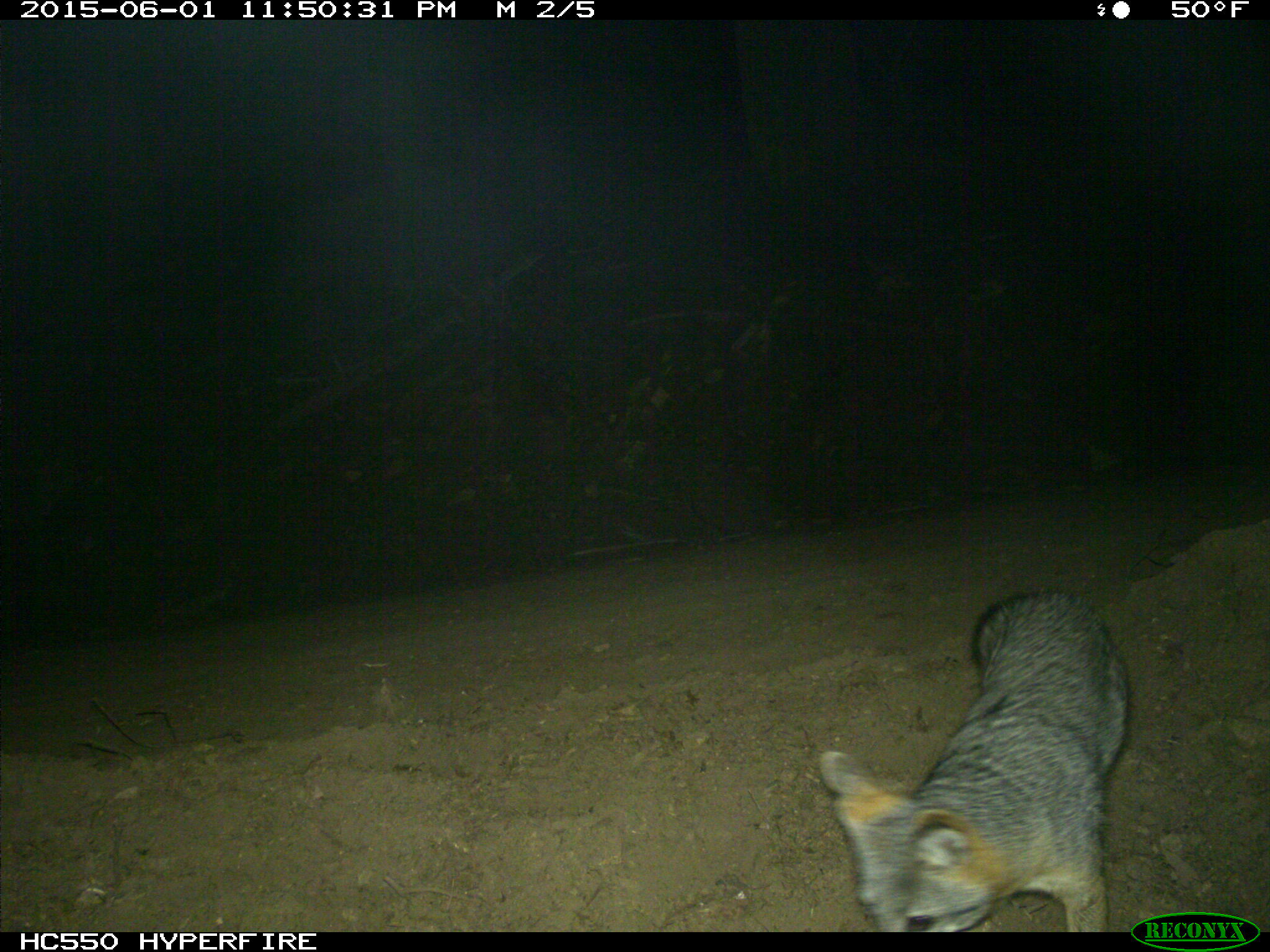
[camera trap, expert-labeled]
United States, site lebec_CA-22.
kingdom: Animalia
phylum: Chordata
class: Mammalia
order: Carnivora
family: Canidae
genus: Urocyon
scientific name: Urocyon cinereoargenteus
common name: gray fox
Urocyon cinereoargenteus (gray fox).